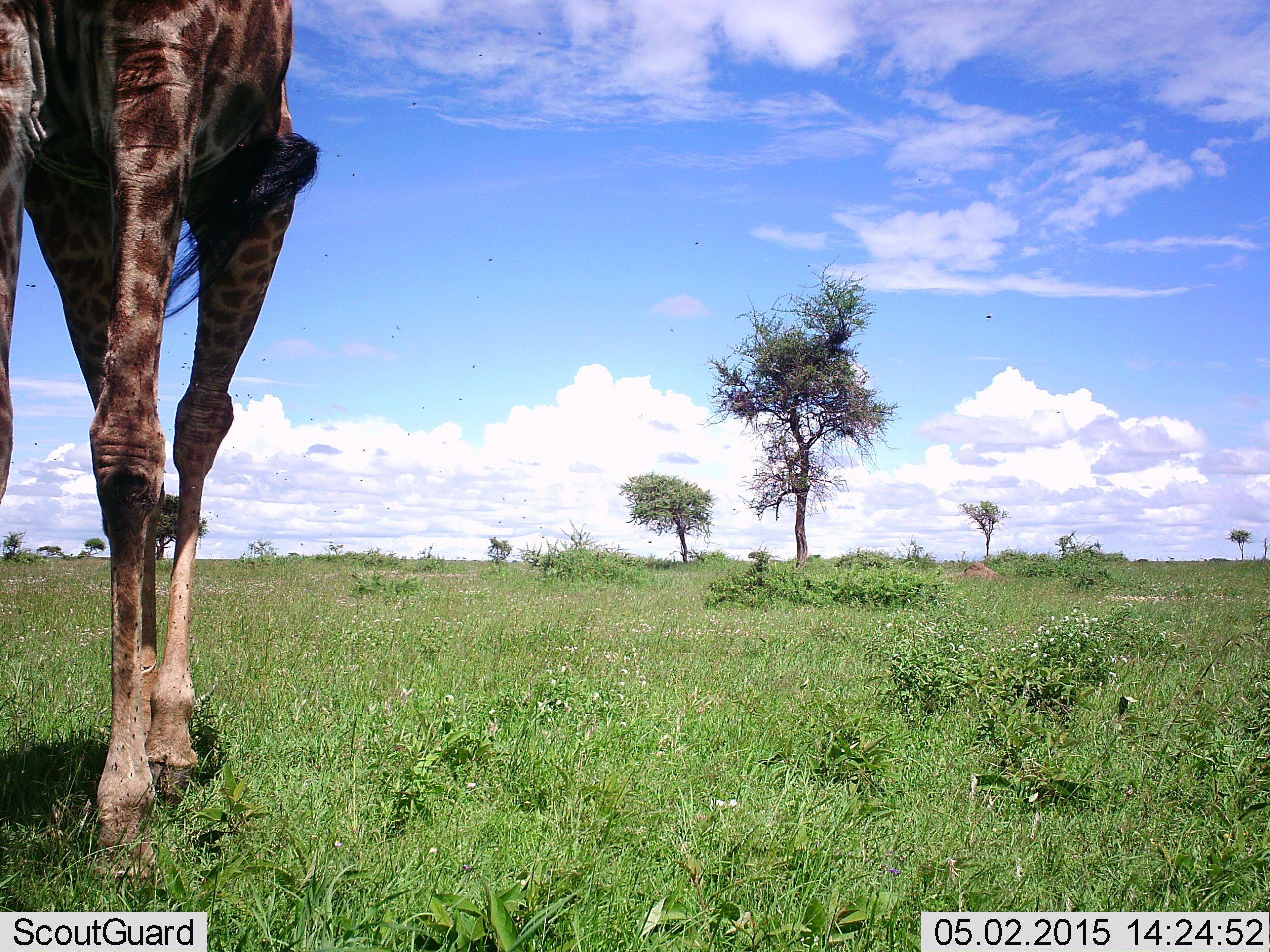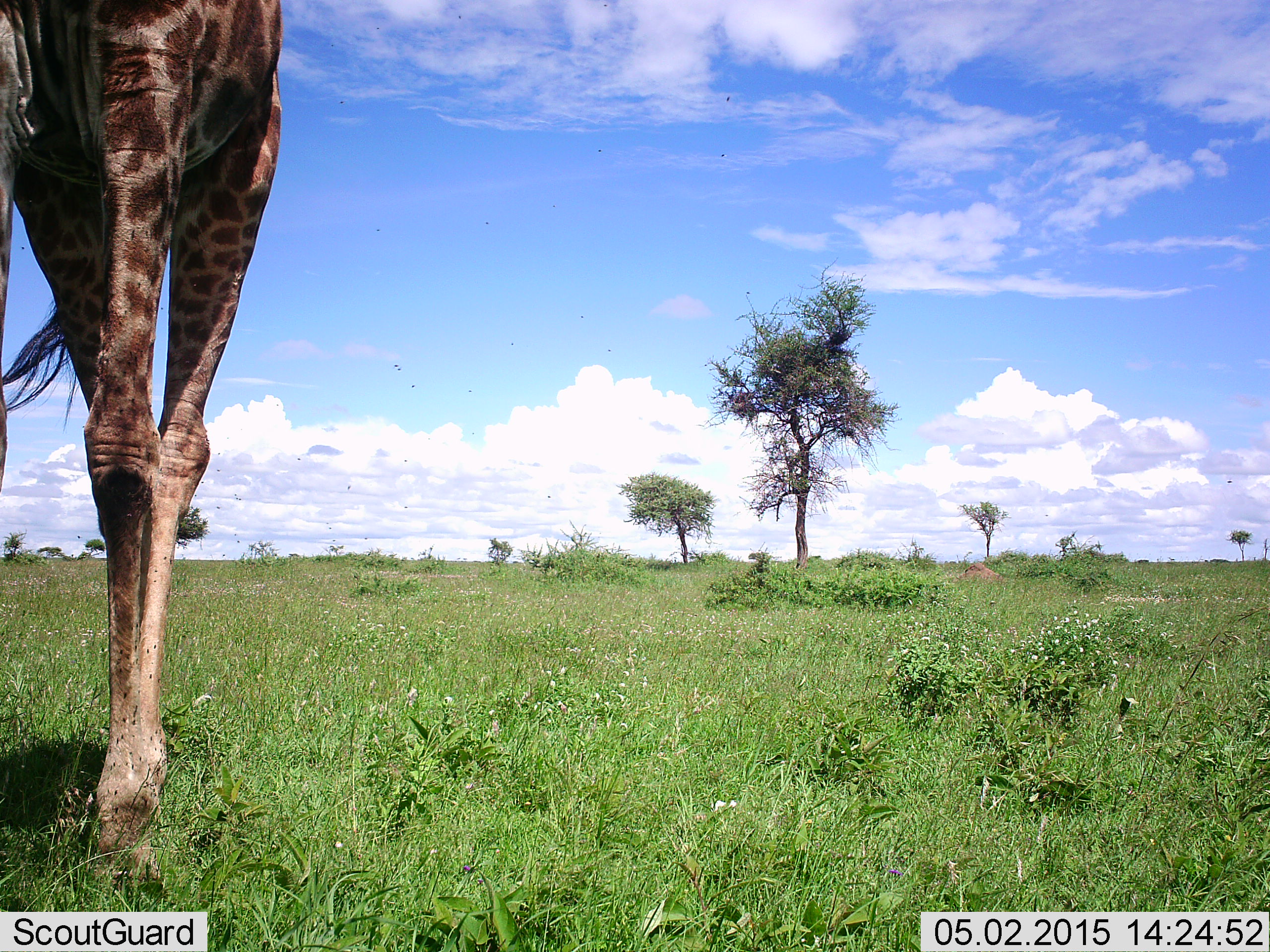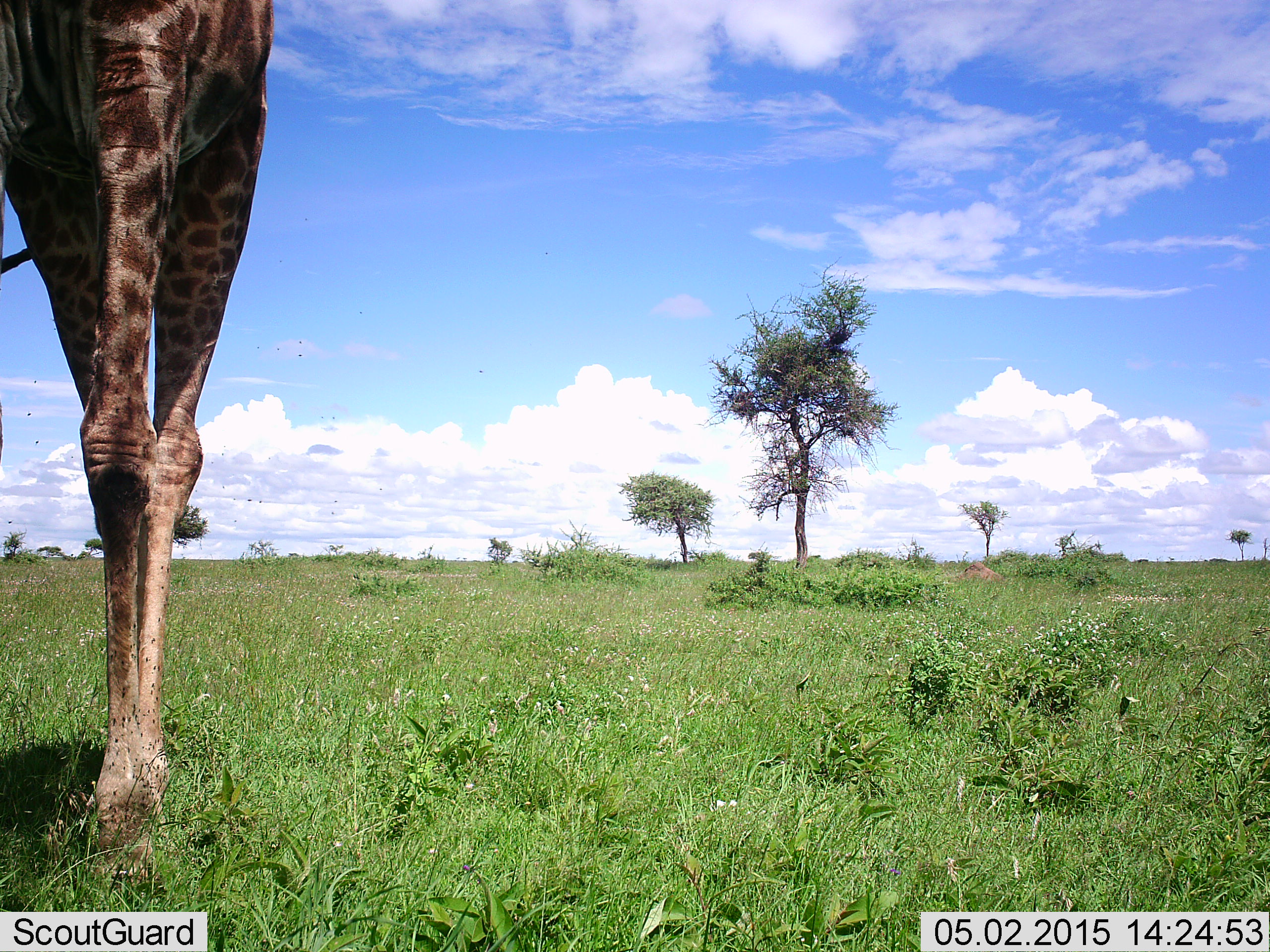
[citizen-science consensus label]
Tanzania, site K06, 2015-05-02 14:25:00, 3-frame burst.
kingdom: Animalia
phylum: Chordata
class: Mammalia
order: Artiodactyla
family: Giraffidae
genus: Giraffa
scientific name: Giraffa camelopardalis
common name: giraffe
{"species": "giraffe (Giraffa camelopardalis)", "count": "1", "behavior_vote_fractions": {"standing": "40%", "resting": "0%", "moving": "60%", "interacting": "0%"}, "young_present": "0%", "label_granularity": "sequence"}